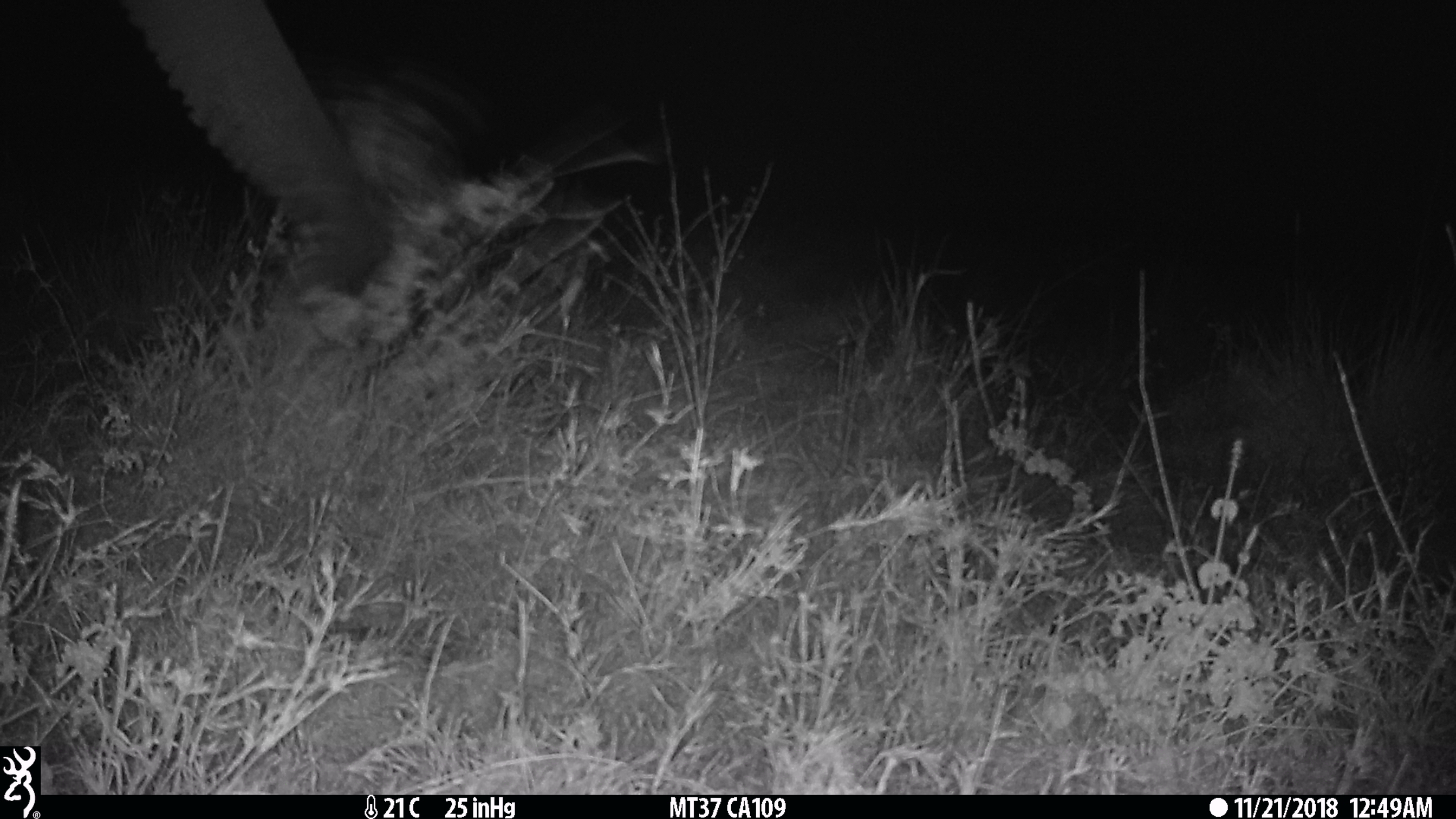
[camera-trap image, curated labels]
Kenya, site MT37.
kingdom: Animalia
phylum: Chordata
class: Mammalia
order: Proboscidea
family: Elephantidae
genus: Loxodonta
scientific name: Loxodonta africana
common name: elephant